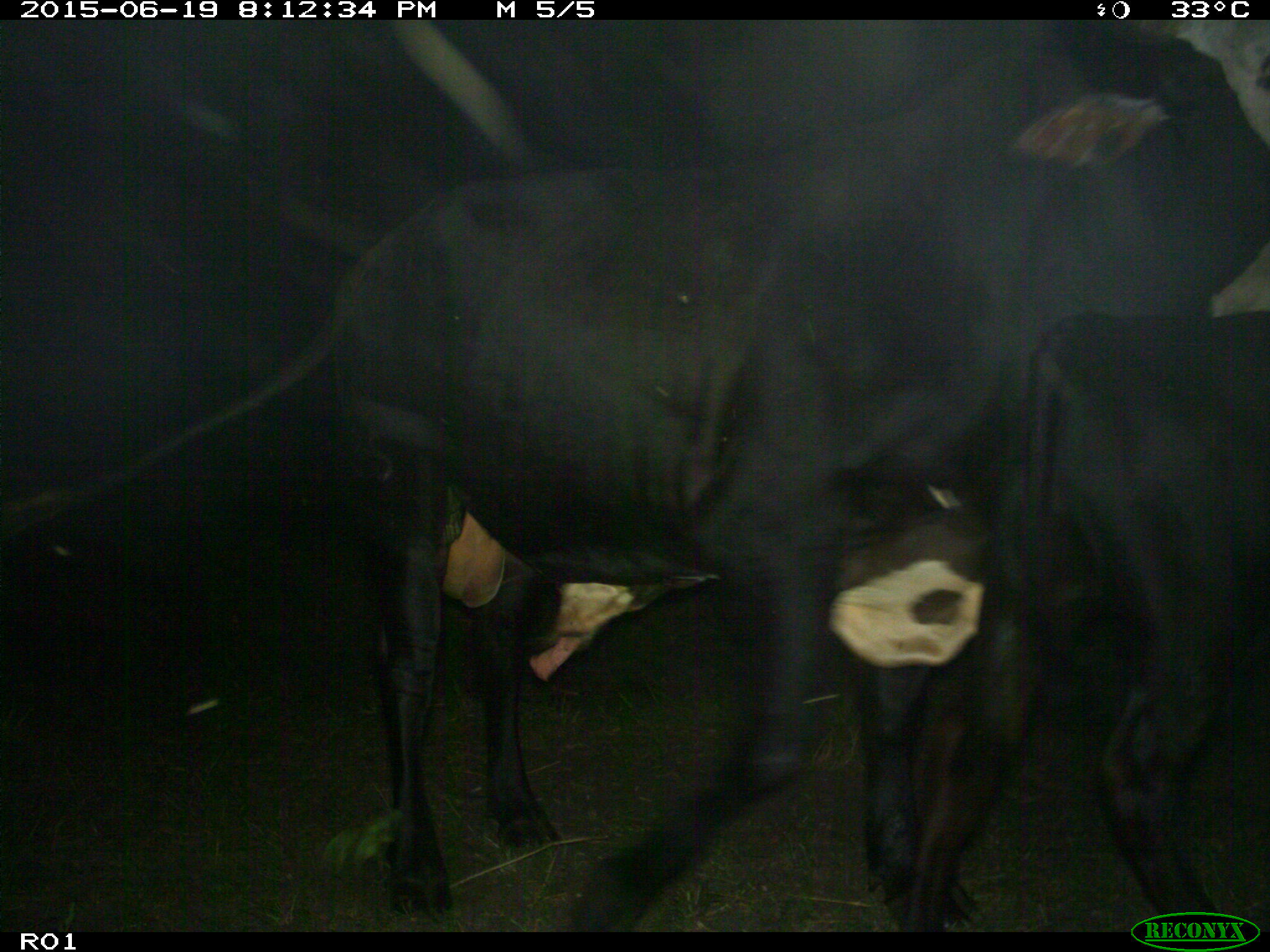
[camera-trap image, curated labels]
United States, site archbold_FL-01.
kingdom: Animalia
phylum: Chordata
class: Mammalia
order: Artiodactyla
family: Bovidae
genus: Bos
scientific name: Bos taurus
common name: domestic cow